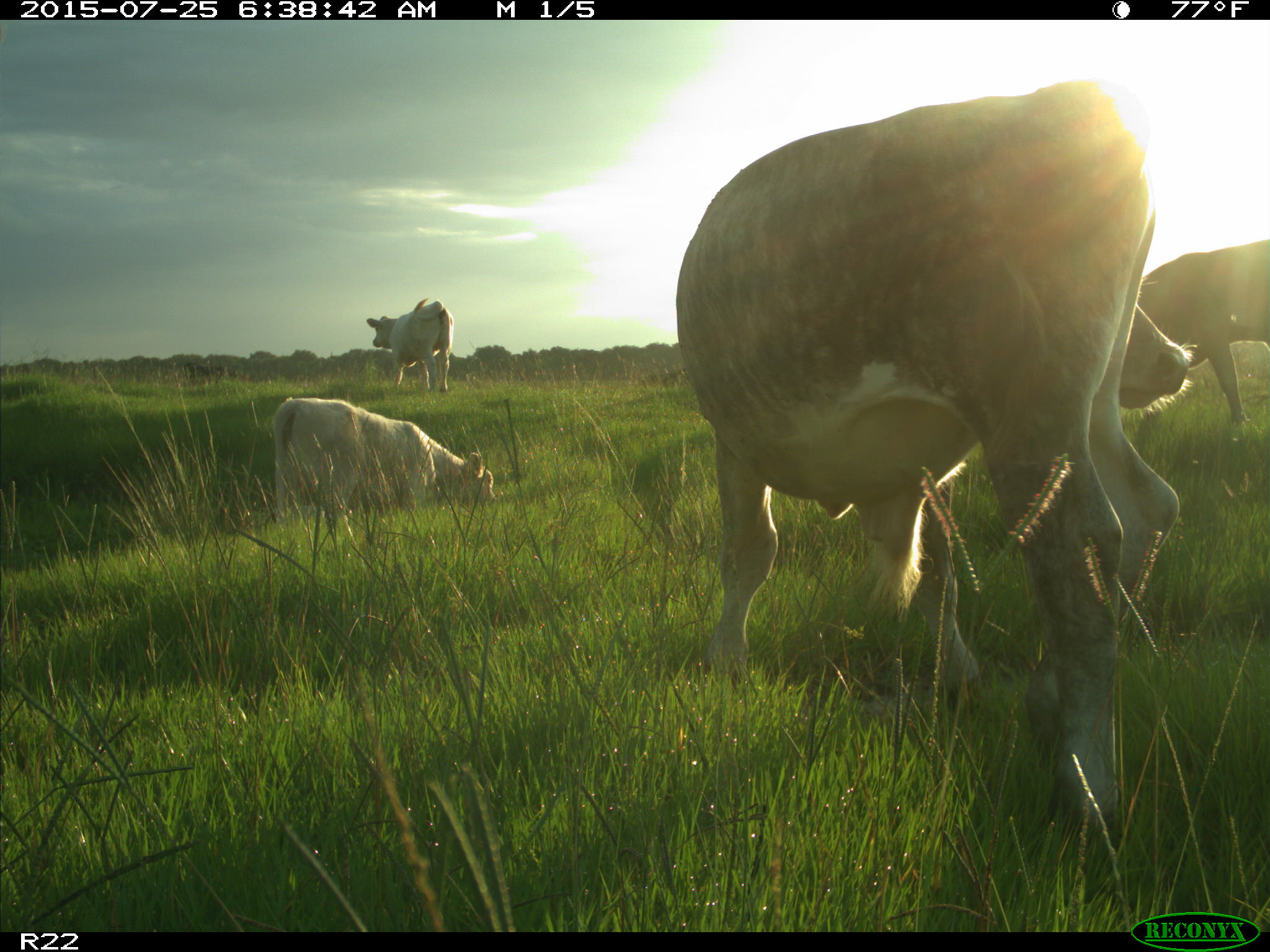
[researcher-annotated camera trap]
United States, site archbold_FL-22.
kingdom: Animalia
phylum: Chordata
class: Mammalia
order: Artiodactyla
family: Bovidae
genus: Bos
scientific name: Bos taurus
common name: domestic cow